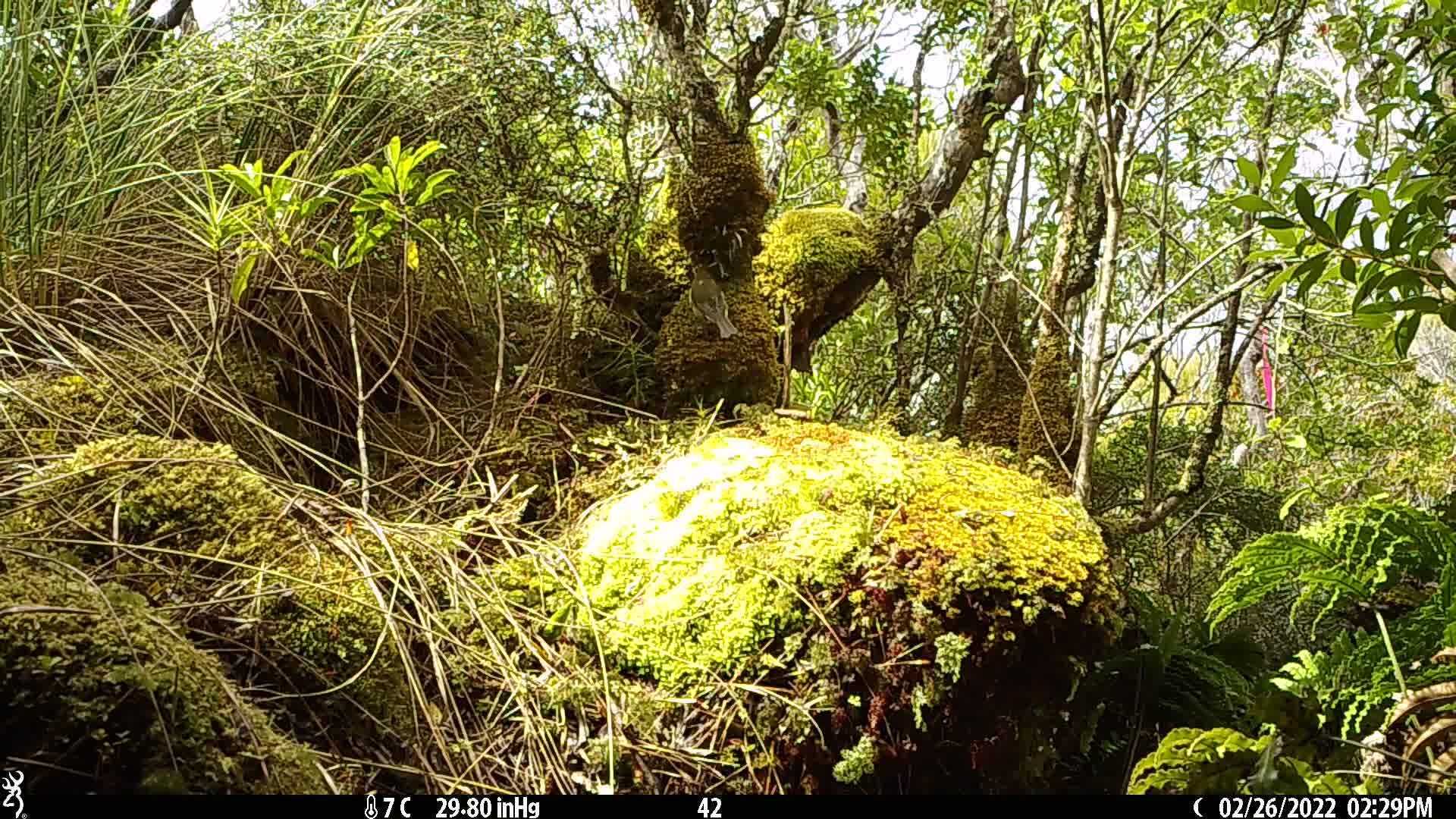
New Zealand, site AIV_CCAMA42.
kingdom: Animalia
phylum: Chordata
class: Aves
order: Passeriformes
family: Meliphagidae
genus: Anthornis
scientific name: Anthornis melanura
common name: new zealand bellbird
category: bellbird